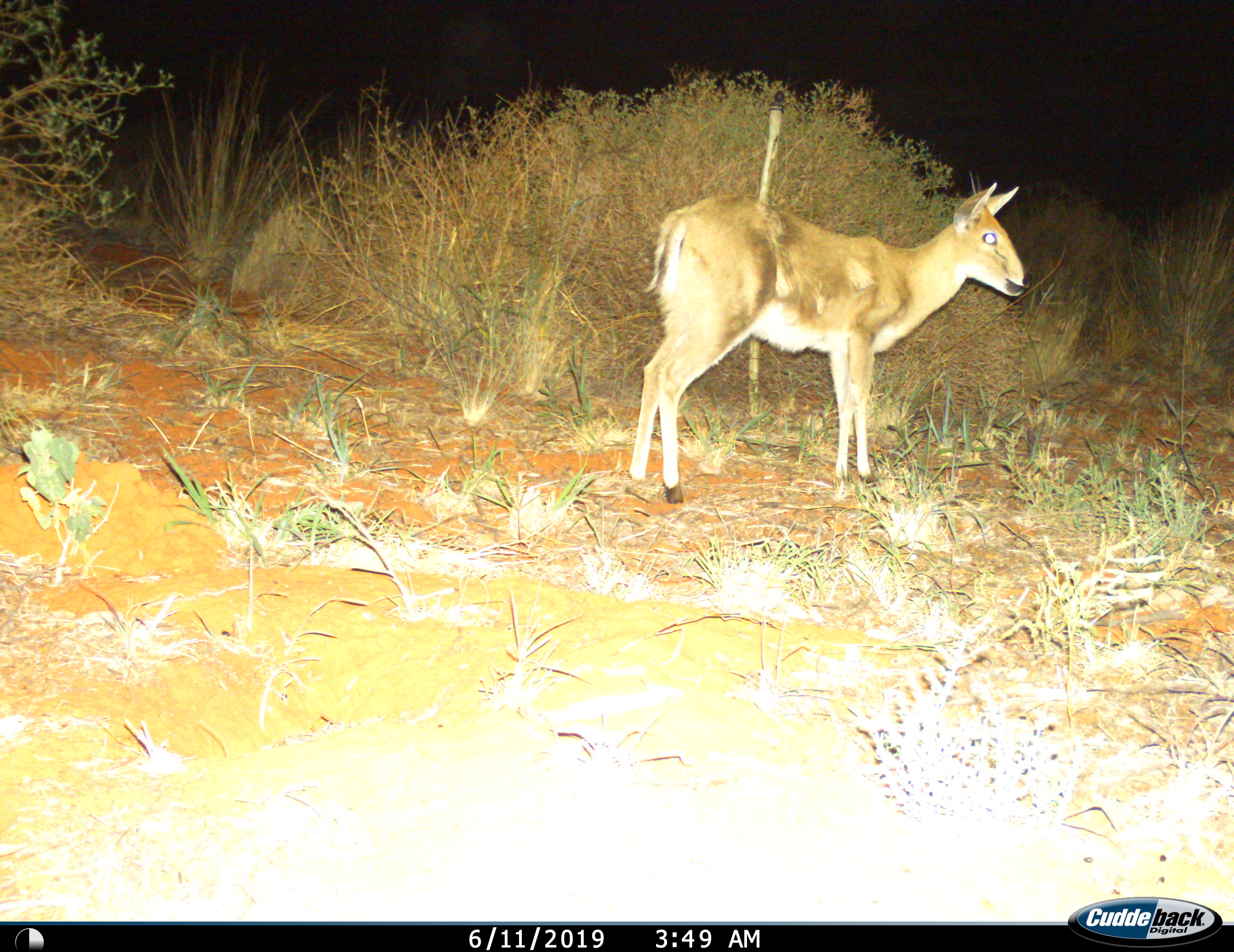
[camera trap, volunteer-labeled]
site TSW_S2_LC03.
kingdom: Animalia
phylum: Chordata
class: Mammalia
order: Artiodactyla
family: Bovidae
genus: Sylvicapra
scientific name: Sylvicapra grimmia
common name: common duiker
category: duikercommongrey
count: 1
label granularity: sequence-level